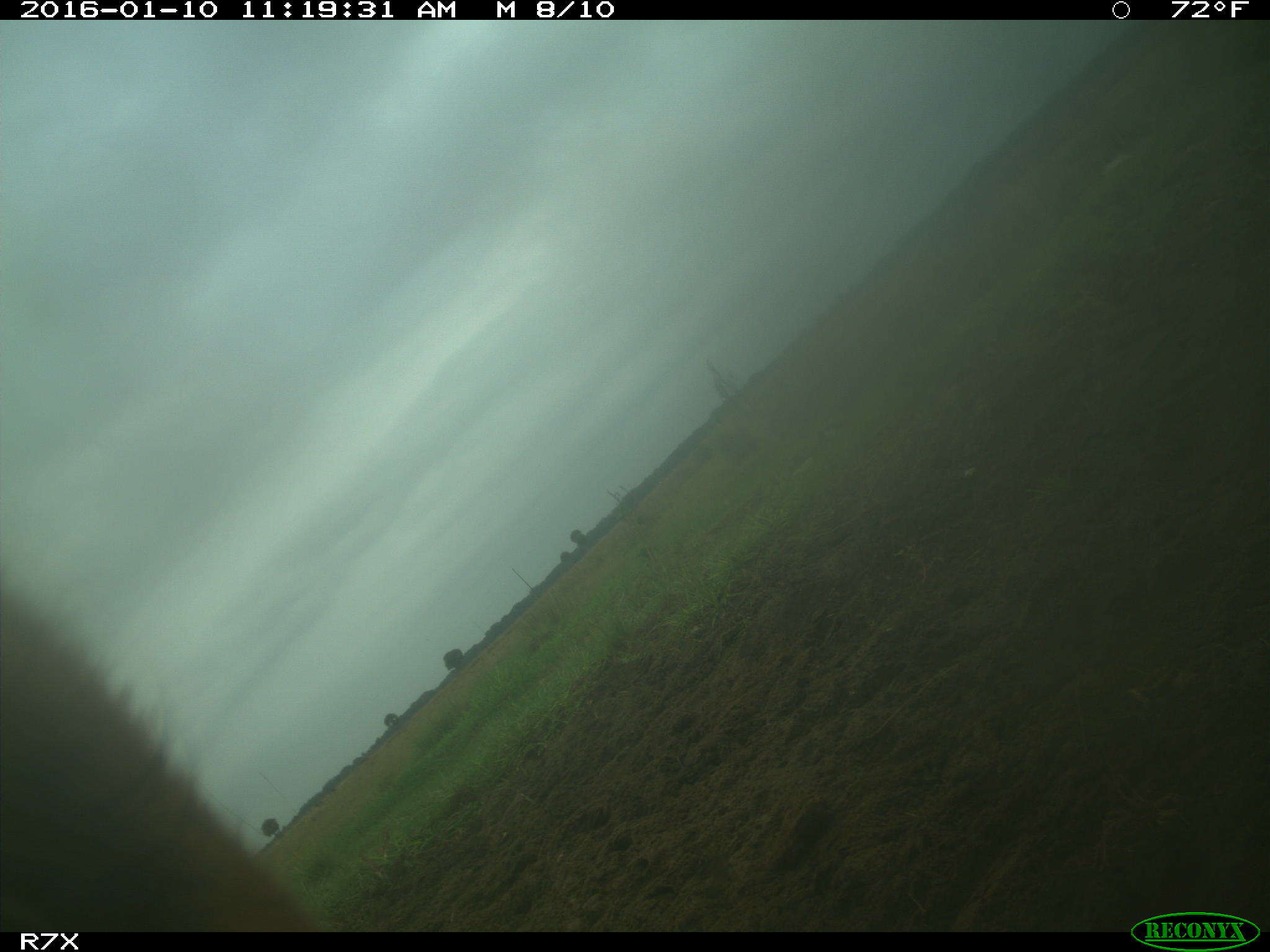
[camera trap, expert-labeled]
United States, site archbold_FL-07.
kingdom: Animalia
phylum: Chordata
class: Mammalia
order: Artiodactyla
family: Bovidae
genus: Bos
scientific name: Bos taurus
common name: domestic cow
Bos taurus (domestic cow).